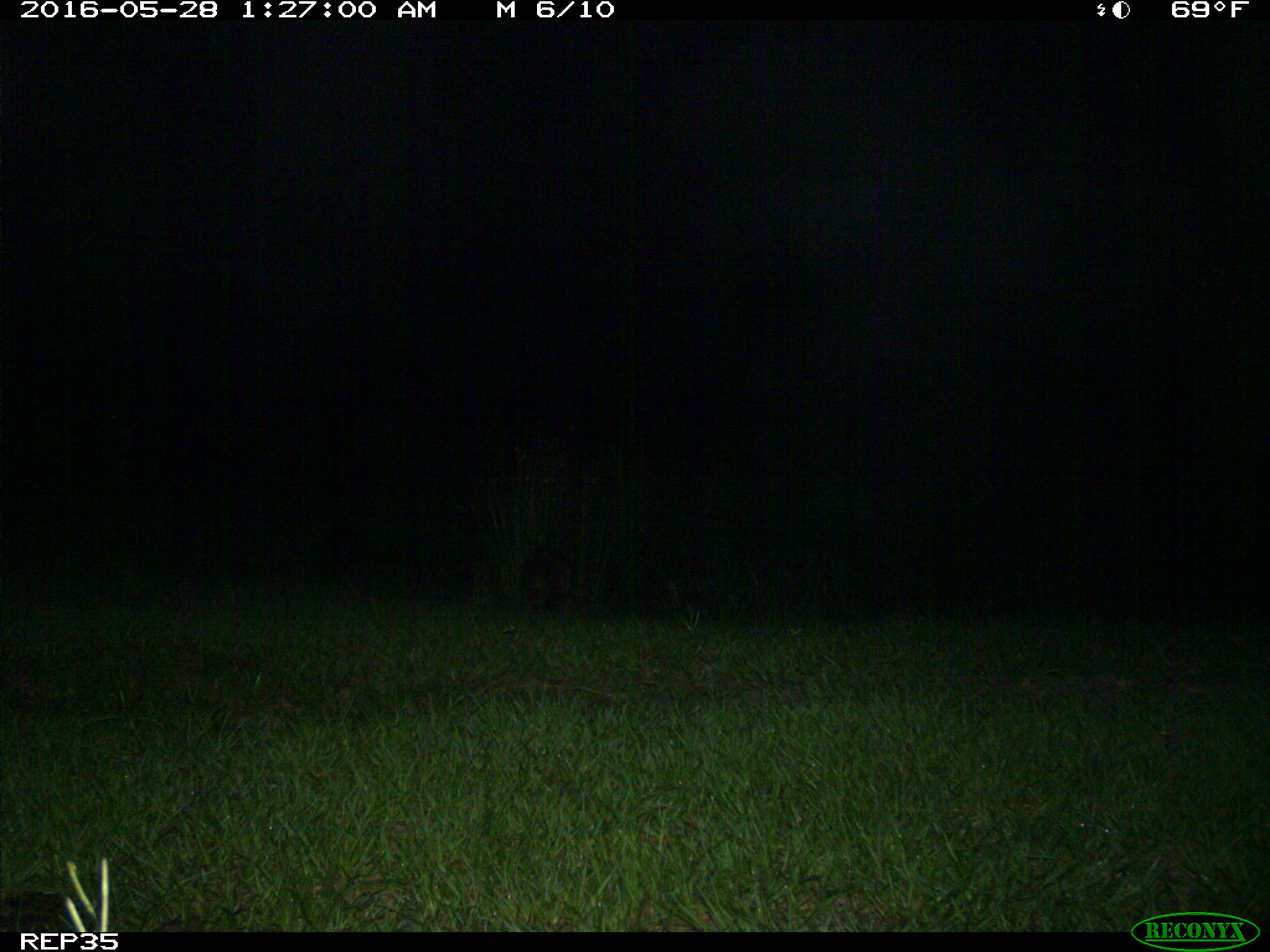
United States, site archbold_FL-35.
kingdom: Animalia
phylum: Chordata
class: Mammalia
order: Carnivora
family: Procyonidae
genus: Procyon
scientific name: Procyon lotor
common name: common raccoon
Procyon lotor (common raccoon).